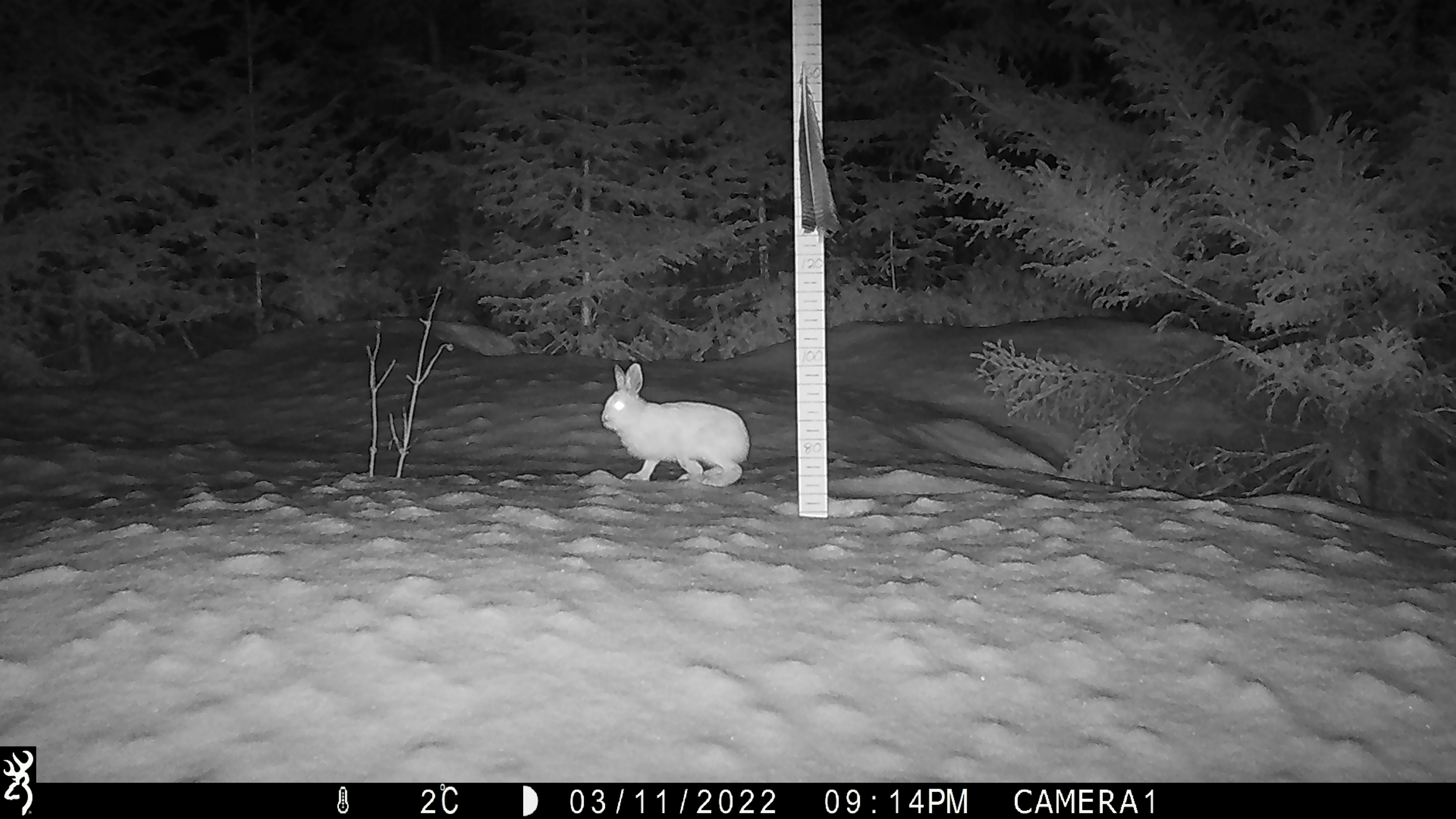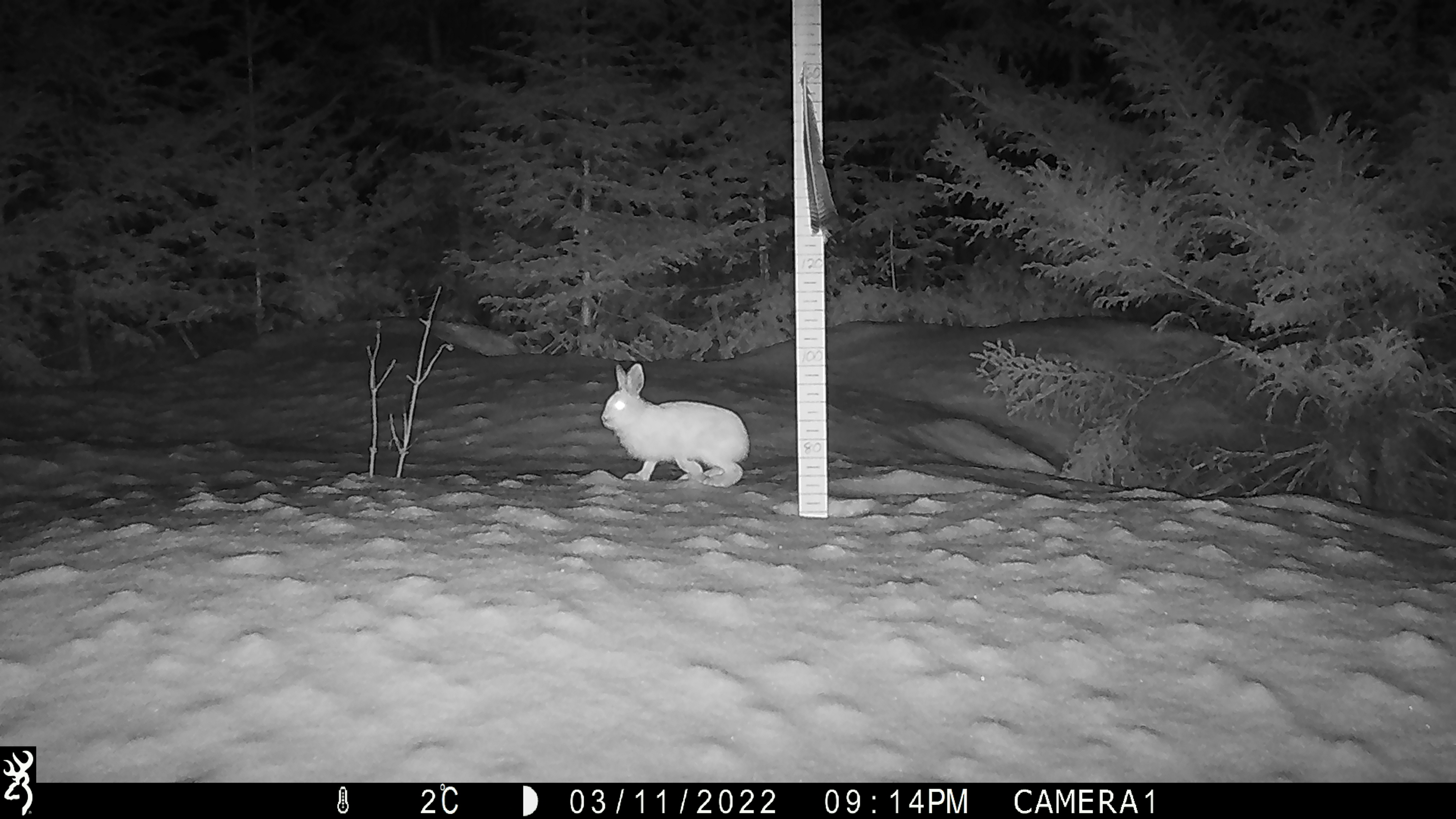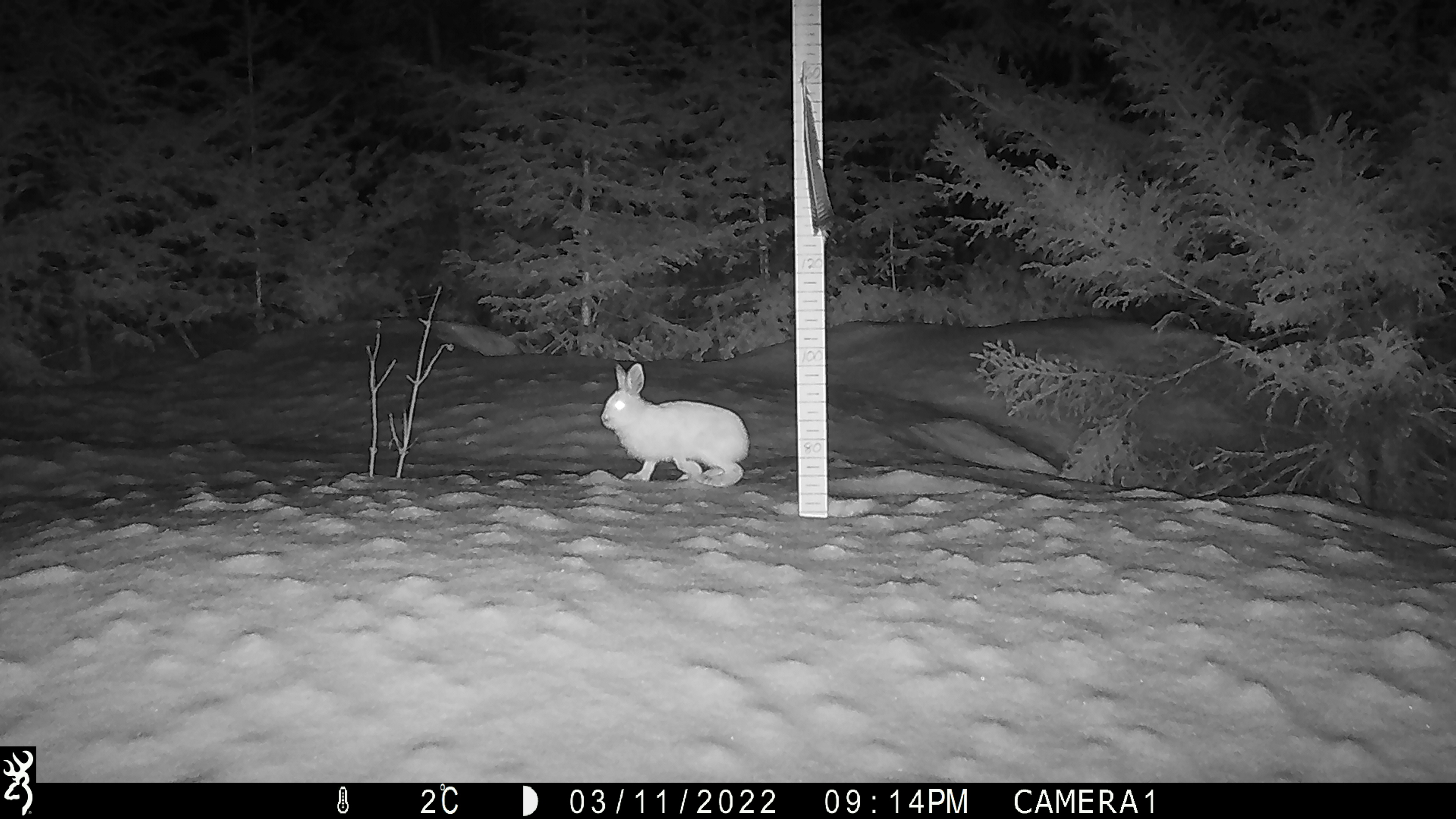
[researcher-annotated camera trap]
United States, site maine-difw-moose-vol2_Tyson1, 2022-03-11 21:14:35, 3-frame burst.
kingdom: Animalia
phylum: Chordata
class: Mammalia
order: Lagomorpha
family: Leporidae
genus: Lepus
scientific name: Lepus americanus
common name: snowshoe hare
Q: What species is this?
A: Snowshoe hare (Lepus americanus).